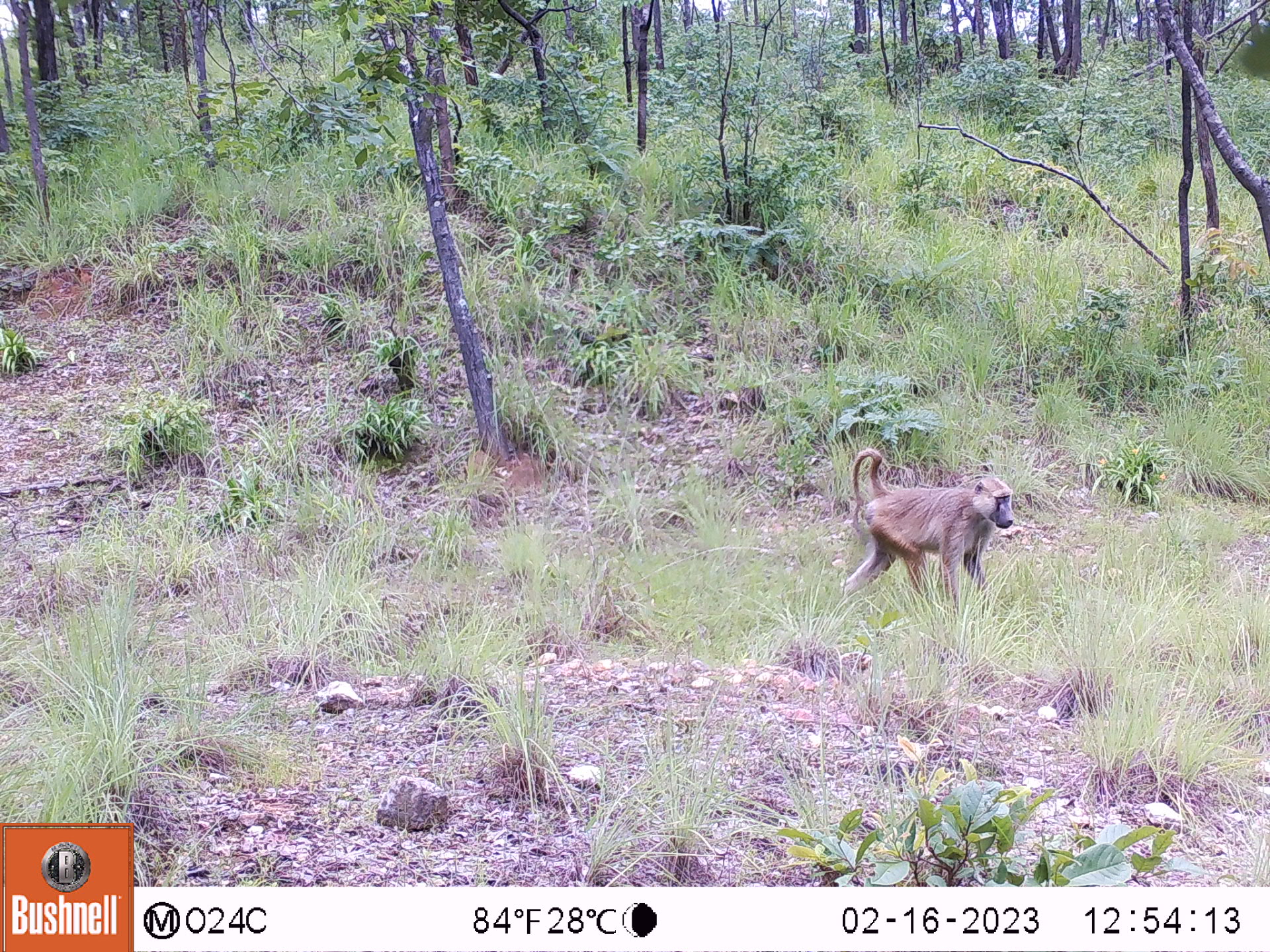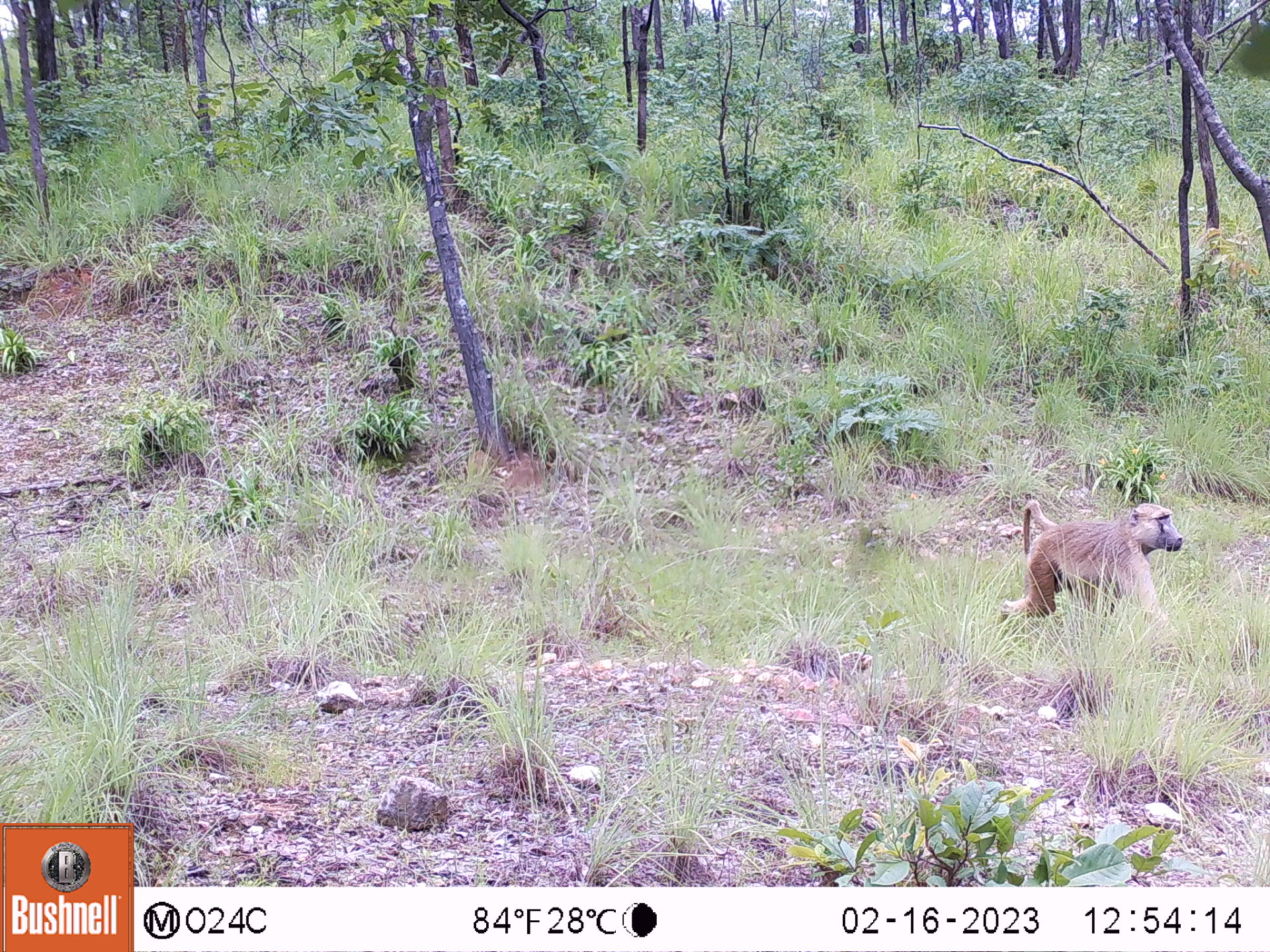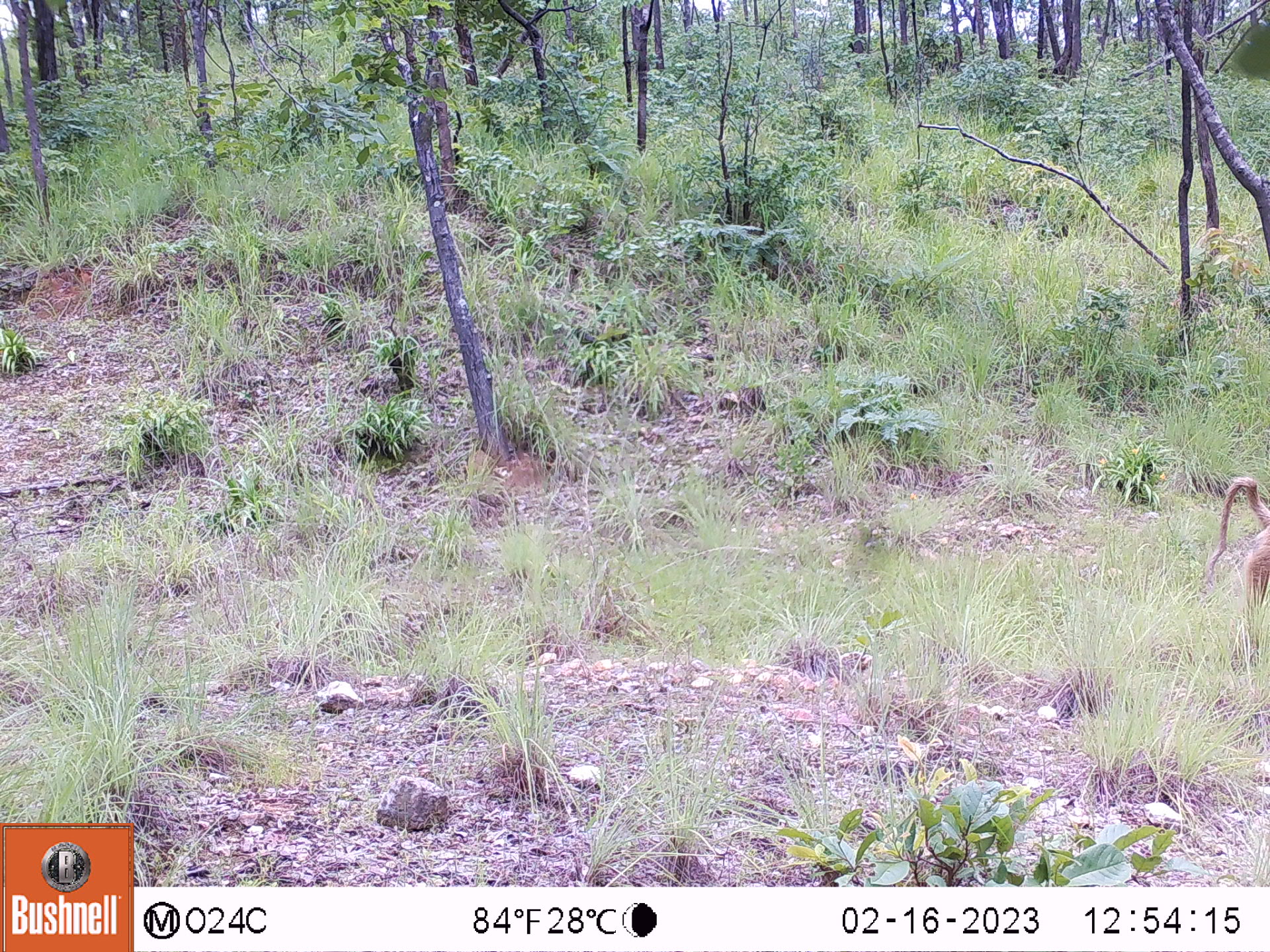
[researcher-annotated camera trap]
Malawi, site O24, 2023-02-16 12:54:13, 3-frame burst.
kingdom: Animalia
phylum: Chordata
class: Mammalia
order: Primates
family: Cercopithecidae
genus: Papio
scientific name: Papio cynocephalus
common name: yellow baboon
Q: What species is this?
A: Yellow baboon (Papio cynocephalus).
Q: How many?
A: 1.